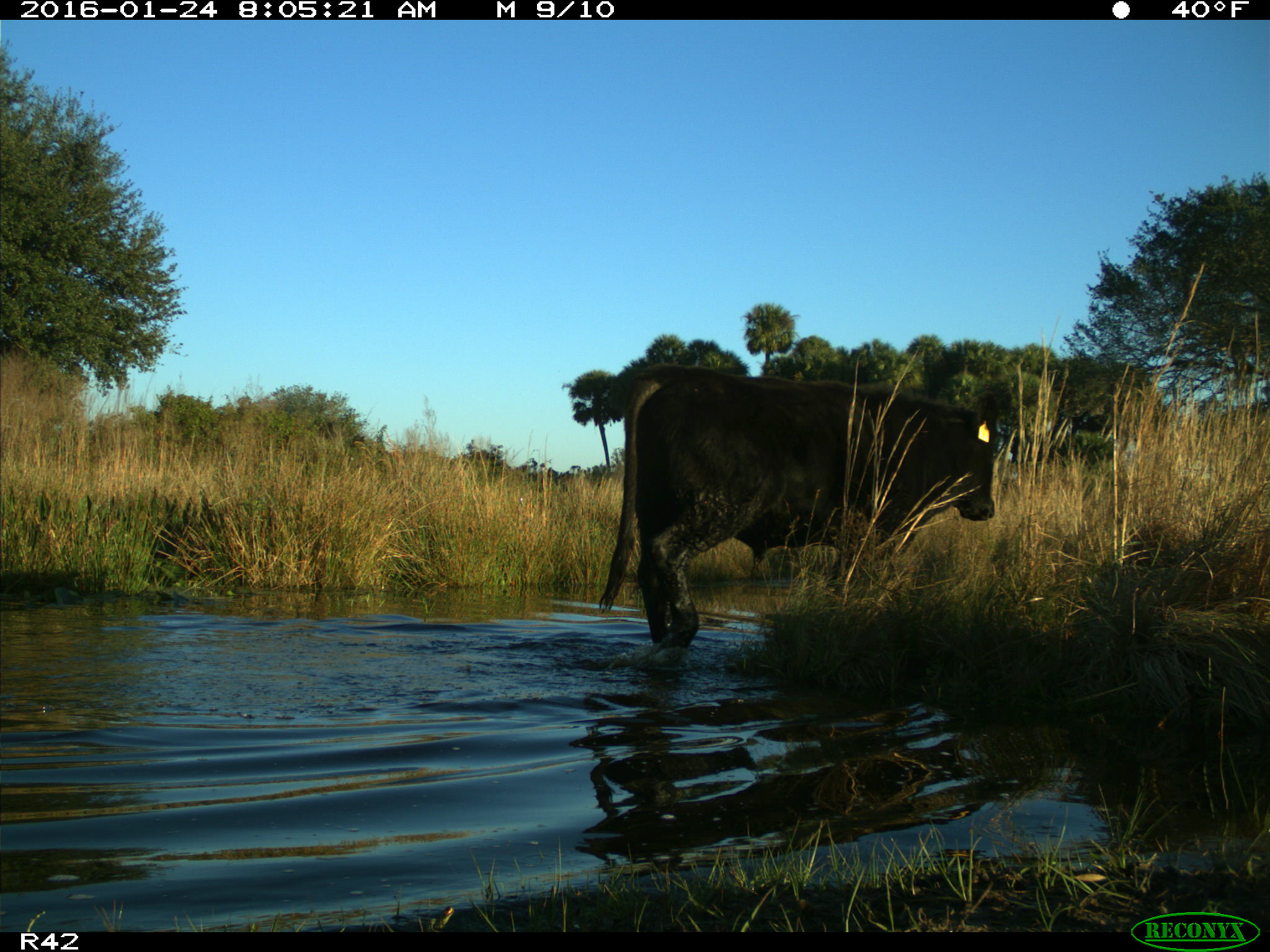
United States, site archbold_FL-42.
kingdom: Animalia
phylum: Chordata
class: Mammalia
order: Artiodactyla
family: Bovidae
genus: Bos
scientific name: Bos taurus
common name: domestic cow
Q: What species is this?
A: Bos taurus (domestic cow).